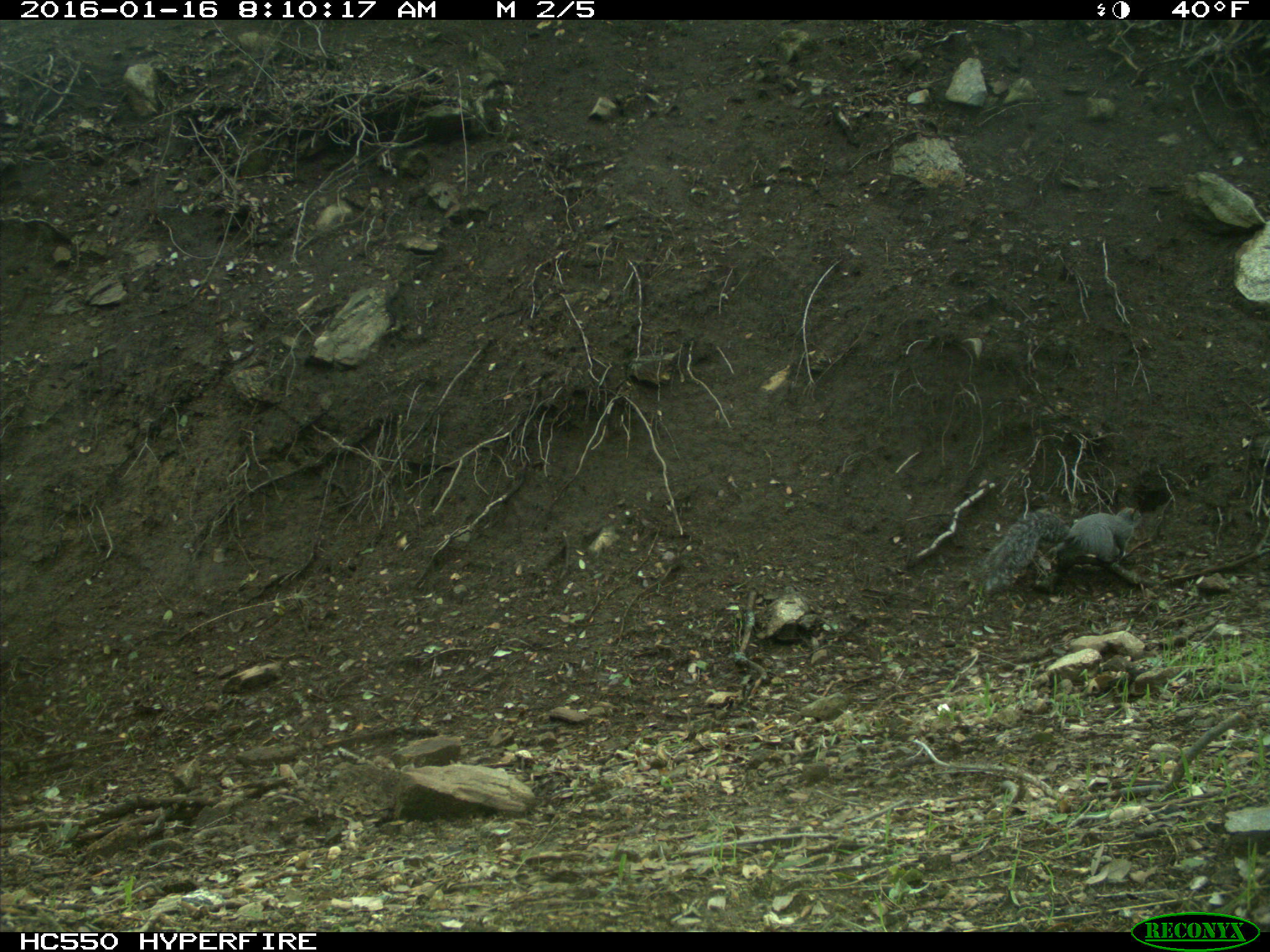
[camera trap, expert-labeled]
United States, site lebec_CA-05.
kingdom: Animalia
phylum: Chordata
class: Mammalia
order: Rodentia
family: Sciuridae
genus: Sciurus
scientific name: Sciurus carolinensis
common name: eastern gray squirrel